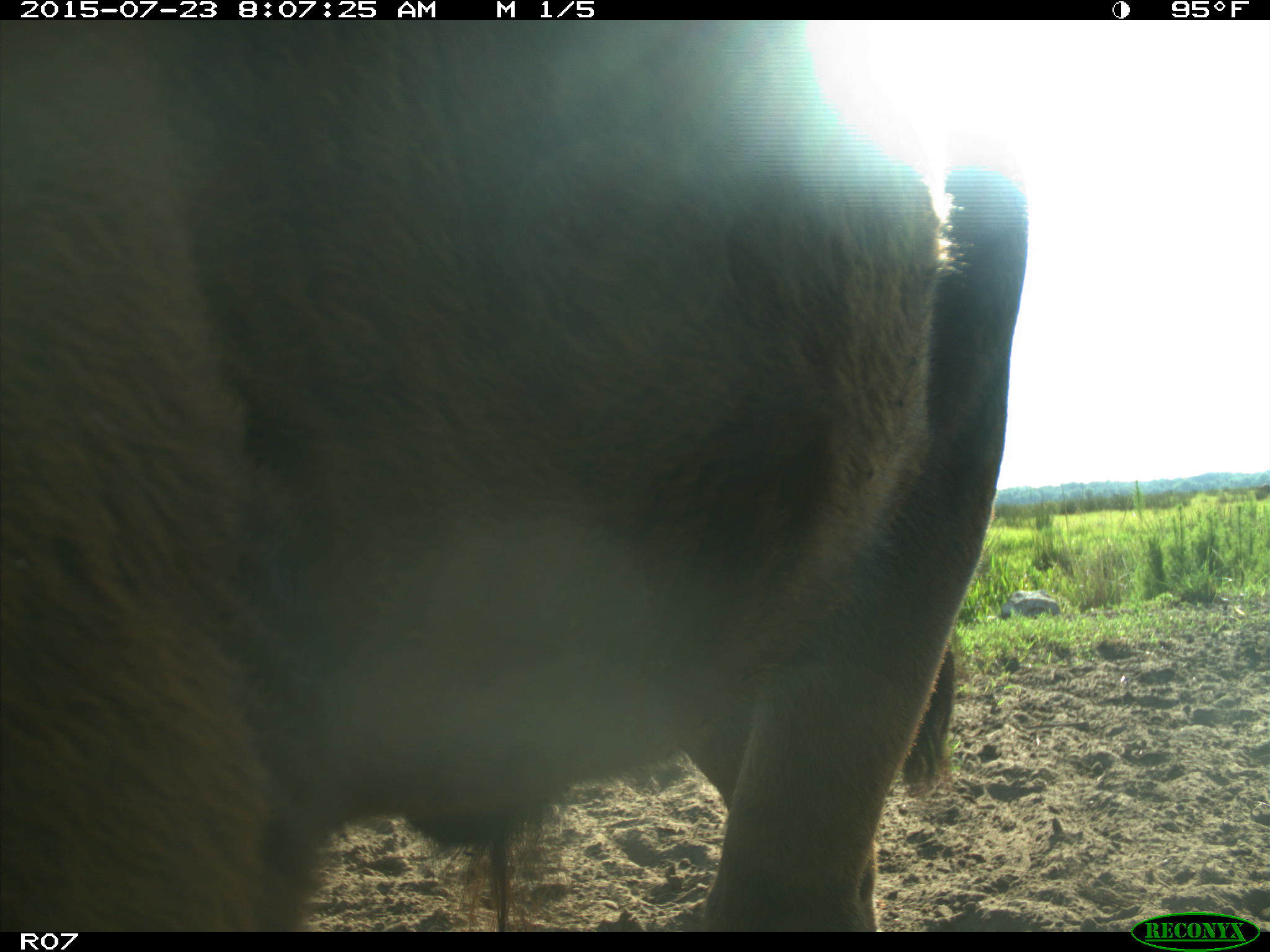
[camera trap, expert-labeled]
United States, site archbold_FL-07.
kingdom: Animalia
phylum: Chordata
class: Mammalia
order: Artiodactyla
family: Bovidae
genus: Bos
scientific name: Bos taurus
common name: domestic cow